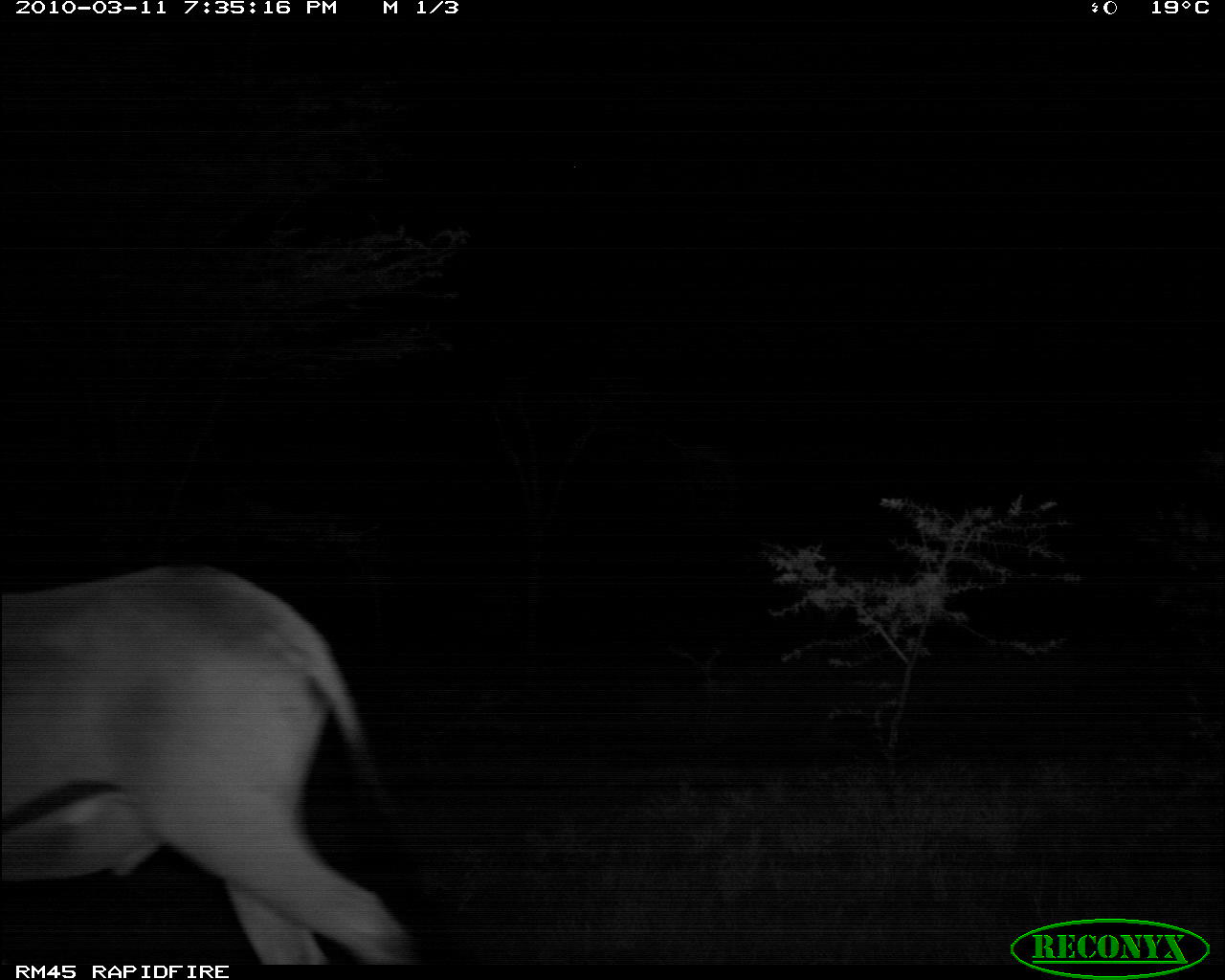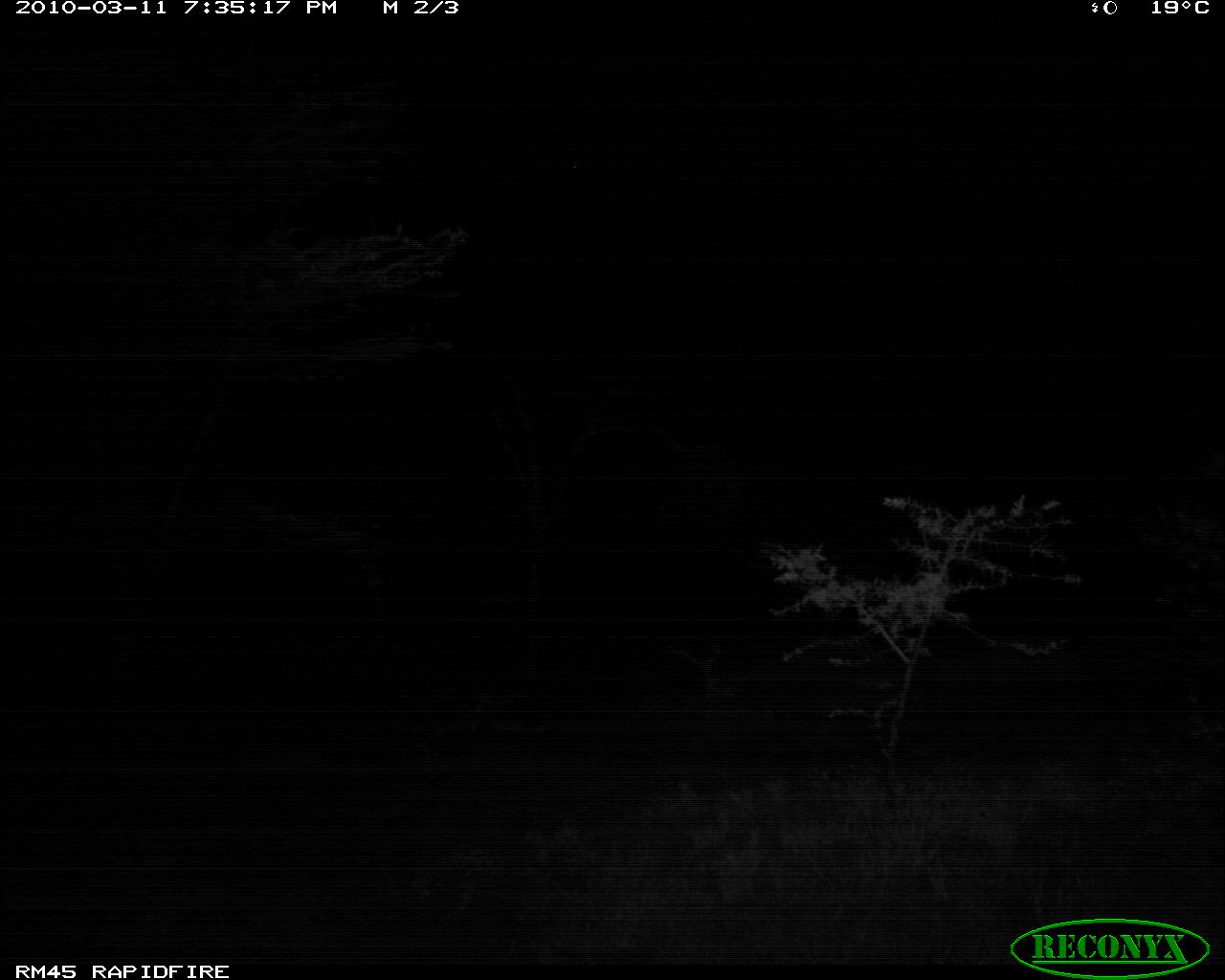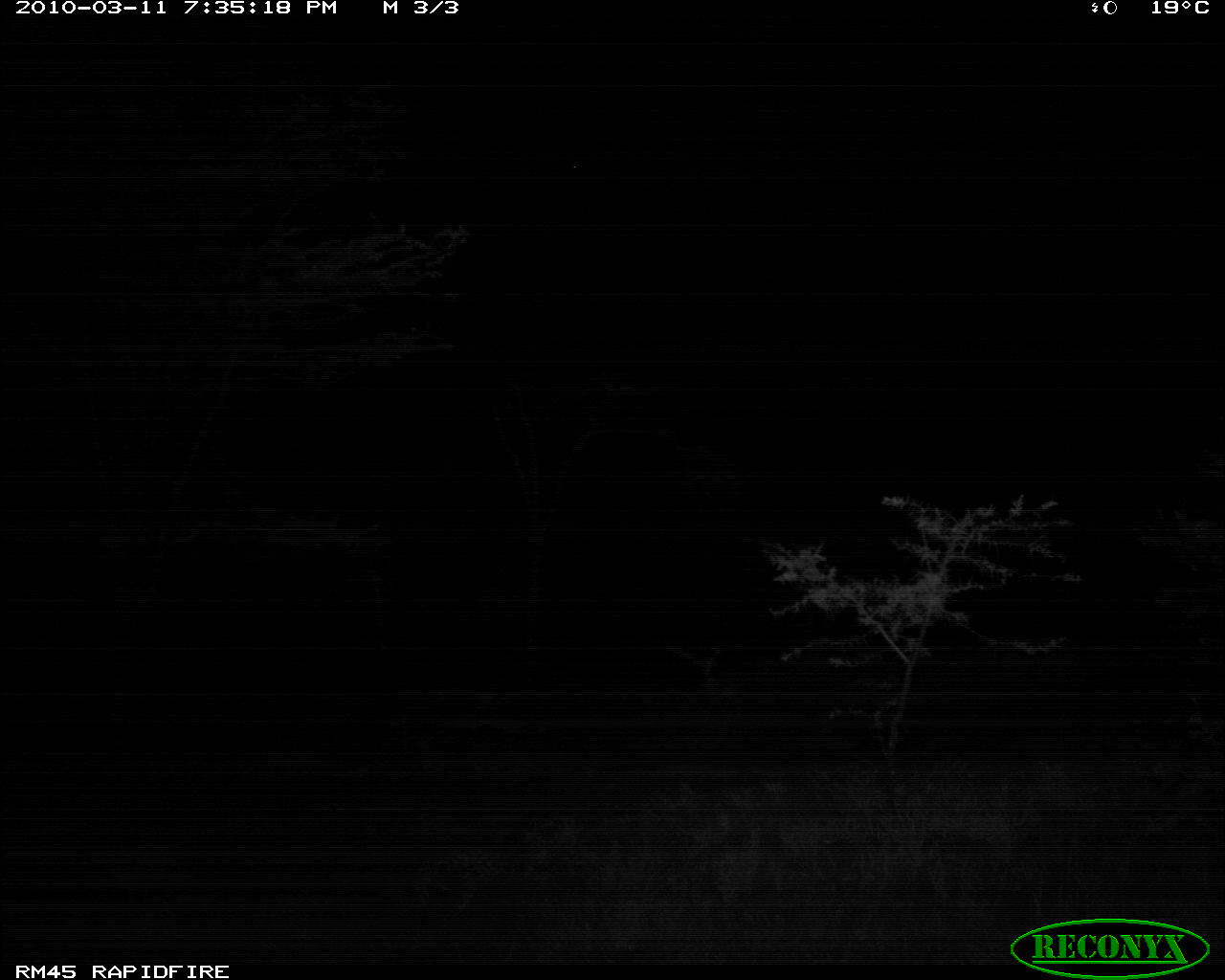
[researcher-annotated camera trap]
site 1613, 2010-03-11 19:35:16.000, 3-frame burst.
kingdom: Animalia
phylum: Chordata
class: Mammalia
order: Artiodactyla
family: Bovidae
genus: Oryx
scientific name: Oryx beisa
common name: east african oryx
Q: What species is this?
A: Oryx beisa (east african oryx).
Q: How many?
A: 1.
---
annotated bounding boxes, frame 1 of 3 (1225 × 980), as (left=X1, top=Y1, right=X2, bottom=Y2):
oryx beisa: (left=0, top=563, right=452, bottom=964)